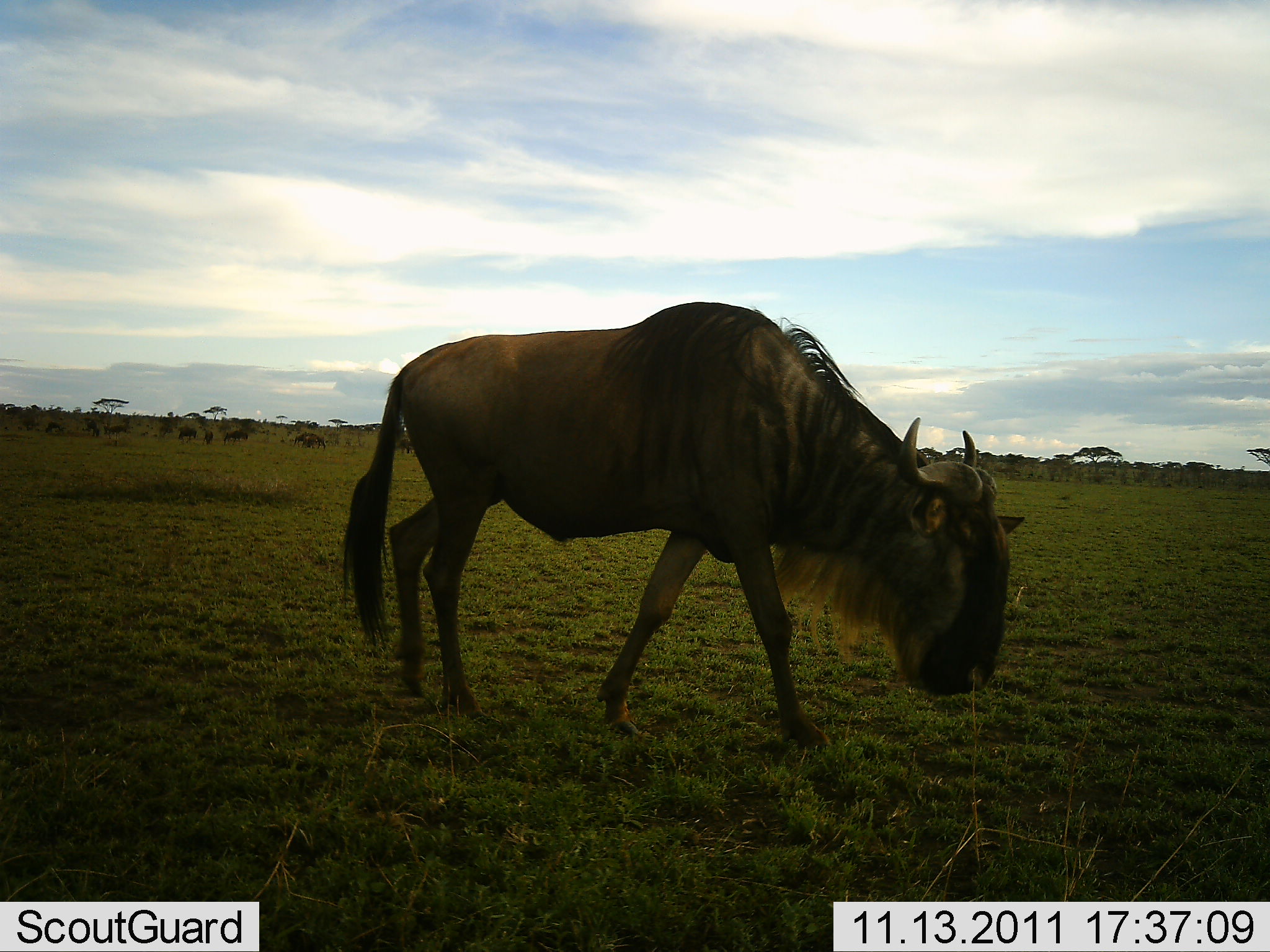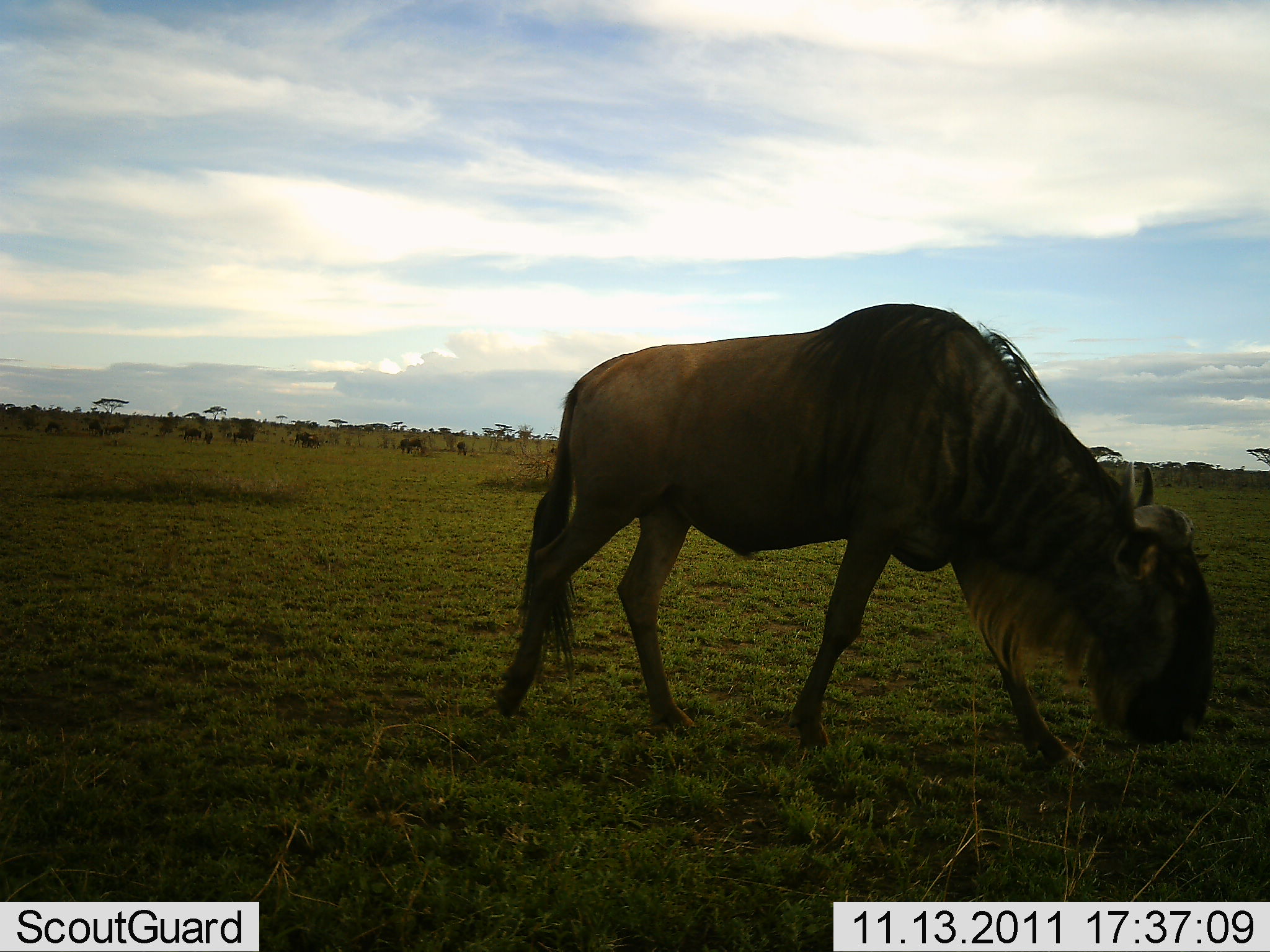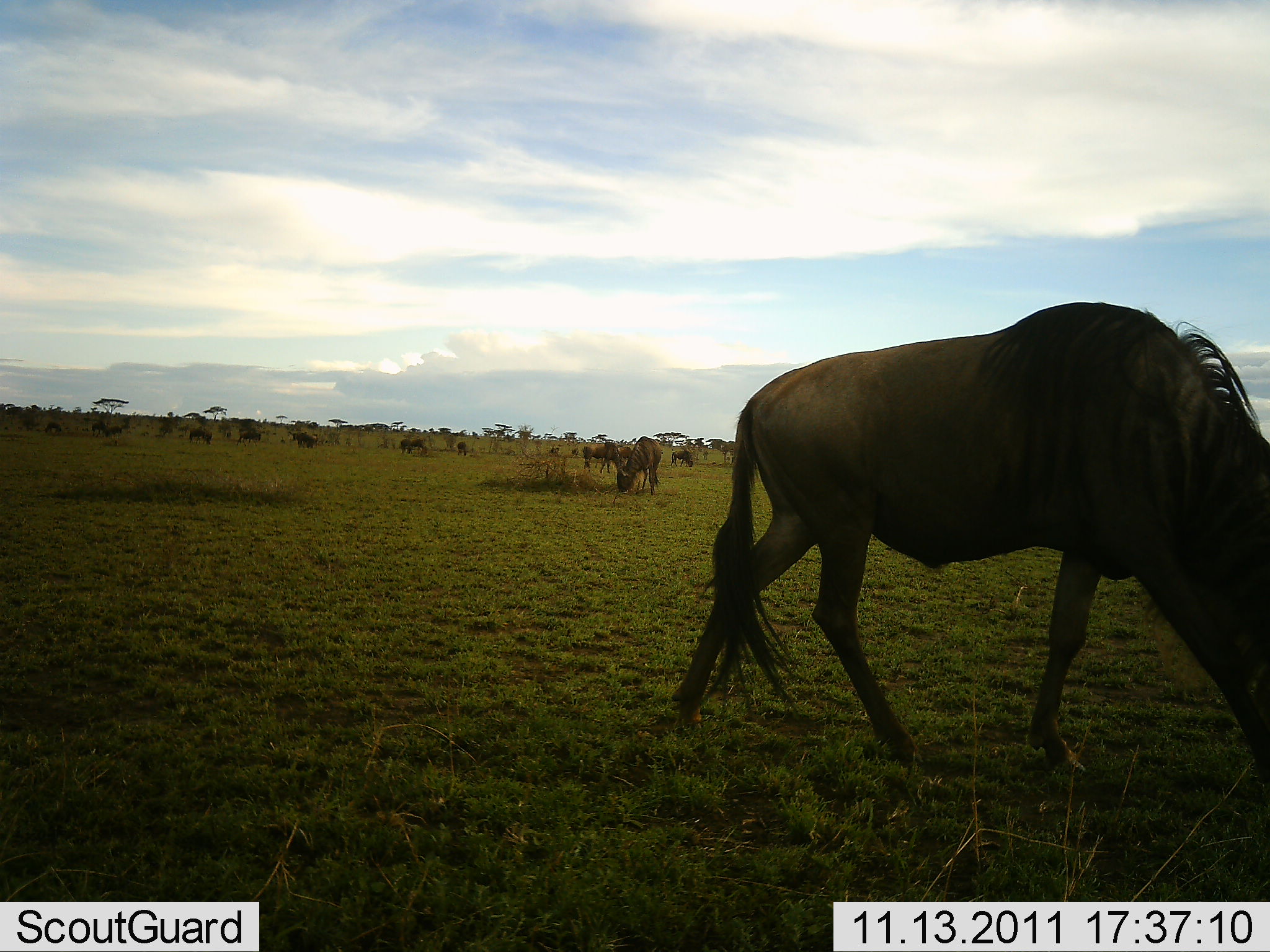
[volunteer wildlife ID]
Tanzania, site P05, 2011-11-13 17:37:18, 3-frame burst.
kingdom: Animalia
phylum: Chordata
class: Mammalia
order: Artiodactyla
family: Bovidae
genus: Connochaetes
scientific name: Connochaetes taurinus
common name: blue wildebeest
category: wildebeest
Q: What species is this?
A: Wildebeest (blue wildebeest) (Connochaetes taurinus).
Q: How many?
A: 11-50.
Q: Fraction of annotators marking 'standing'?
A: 0%.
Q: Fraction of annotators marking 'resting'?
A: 0%.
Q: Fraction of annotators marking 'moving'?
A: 60%.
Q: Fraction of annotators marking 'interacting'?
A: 0%.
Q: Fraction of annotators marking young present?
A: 0%.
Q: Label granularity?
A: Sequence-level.